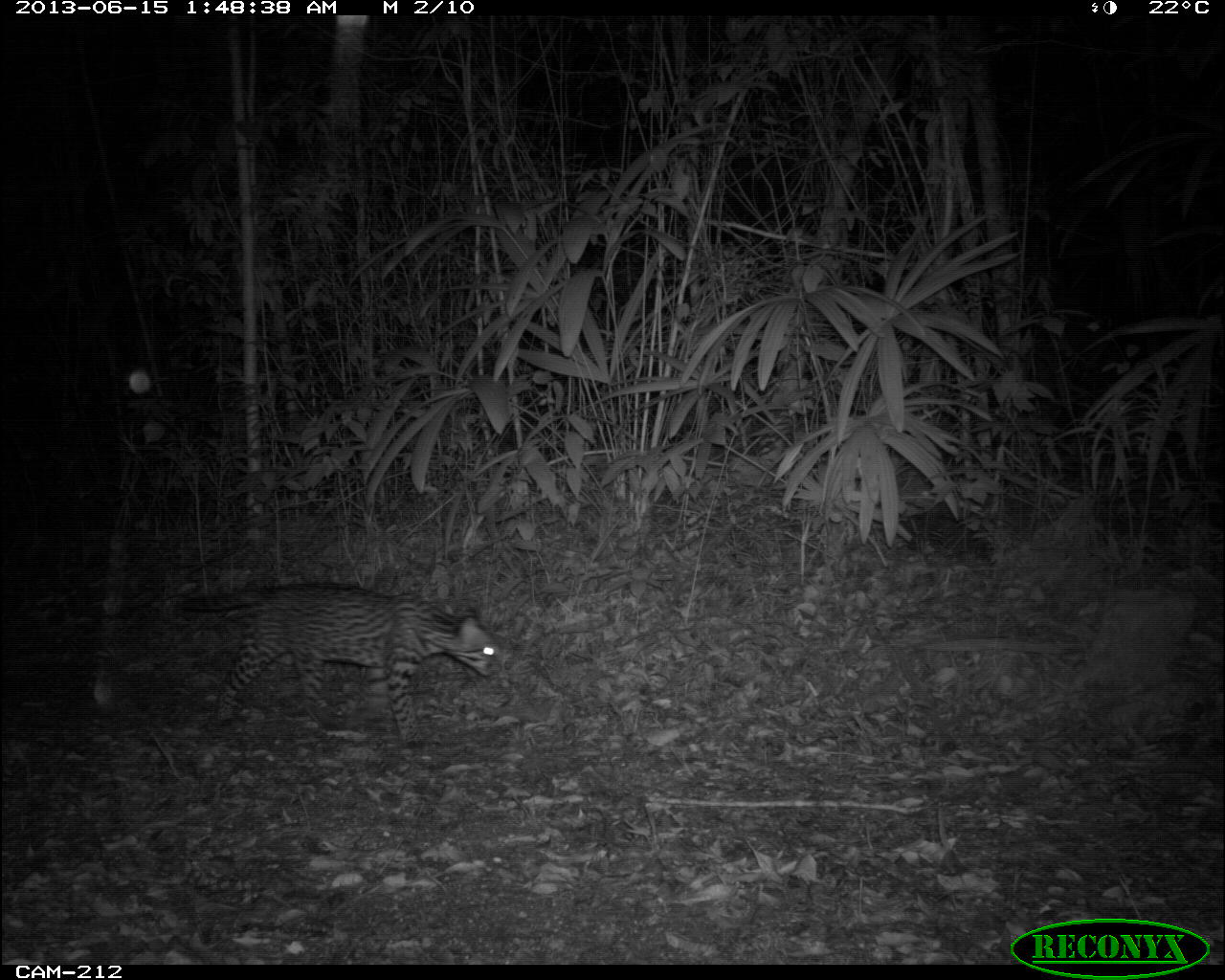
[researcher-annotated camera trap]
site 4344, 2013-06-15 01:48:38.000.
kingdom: Animalia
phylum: Chordata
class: Mammalia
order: Carnivora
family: Felidae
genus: Leopardus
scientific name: Leopardus pardalis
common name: ocelot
Leopardus pardalis (ocelot), count 1, sex female.